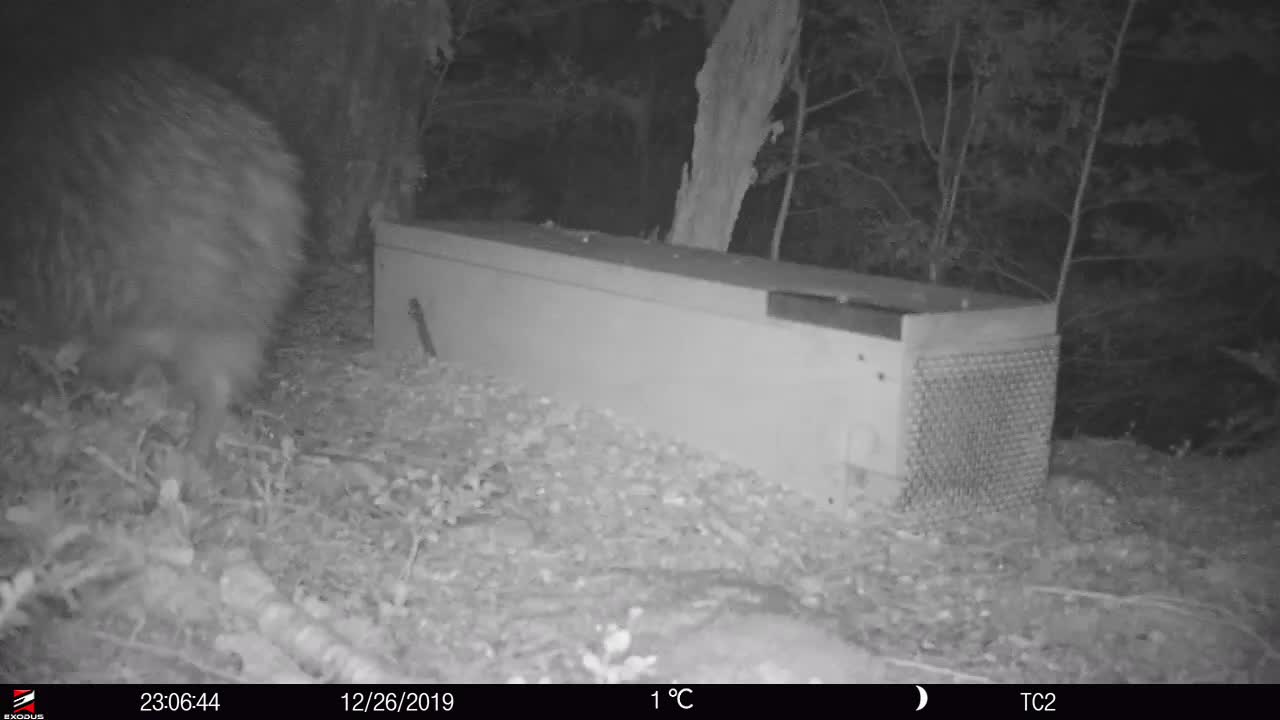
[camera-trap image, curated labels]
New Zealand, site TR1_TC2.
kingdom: Animalia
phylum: Chordata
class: Aves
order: Apterygiformes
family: Apterygidae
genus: Apteryx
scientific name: Apteryx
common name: kiwi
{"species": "kiwi (Apteryx)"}